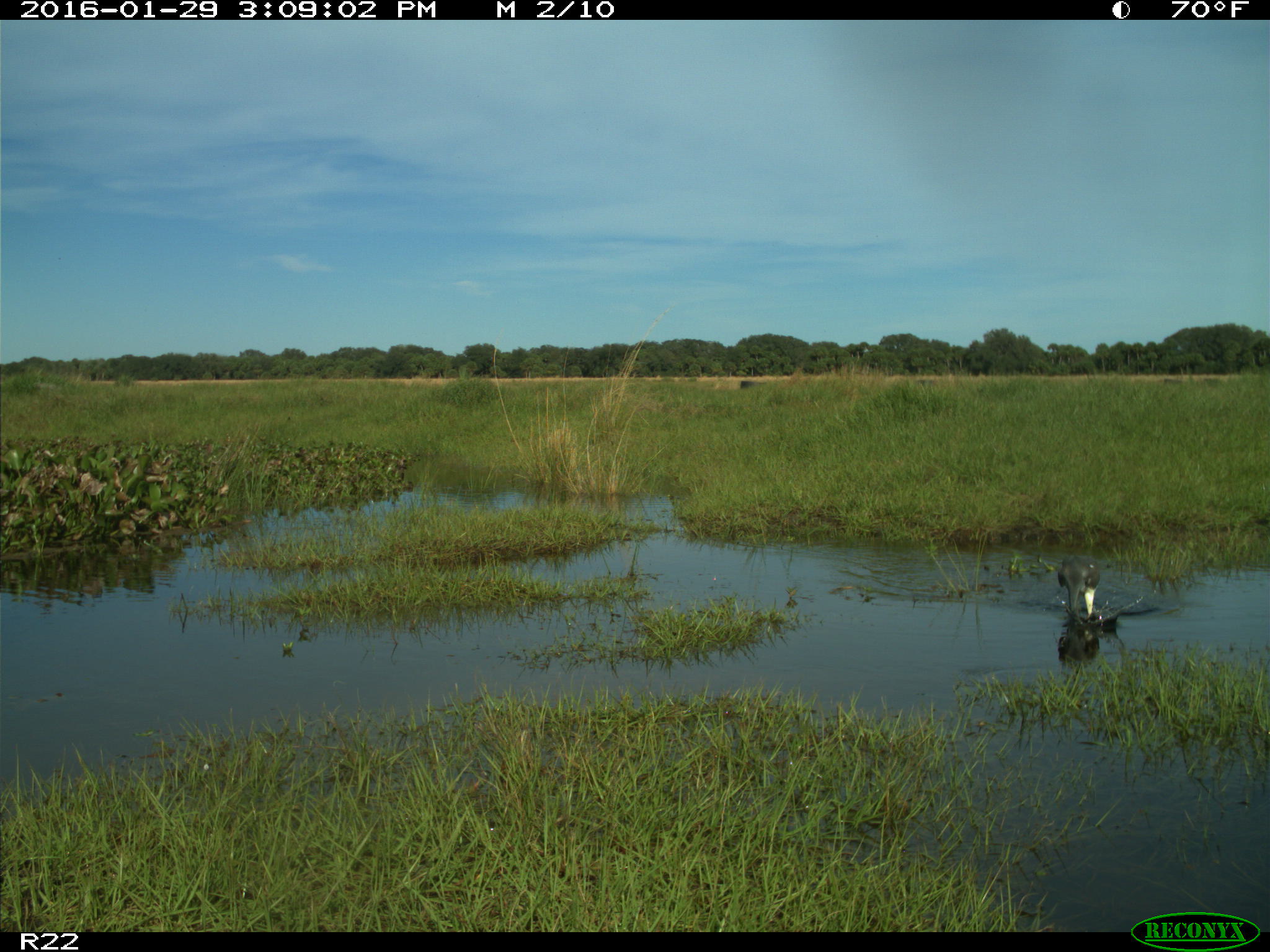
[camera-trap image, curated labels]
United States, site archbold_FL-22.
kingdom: Animalia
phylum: Chordata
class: Aves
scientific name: Aves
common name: birds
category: unidentified bird